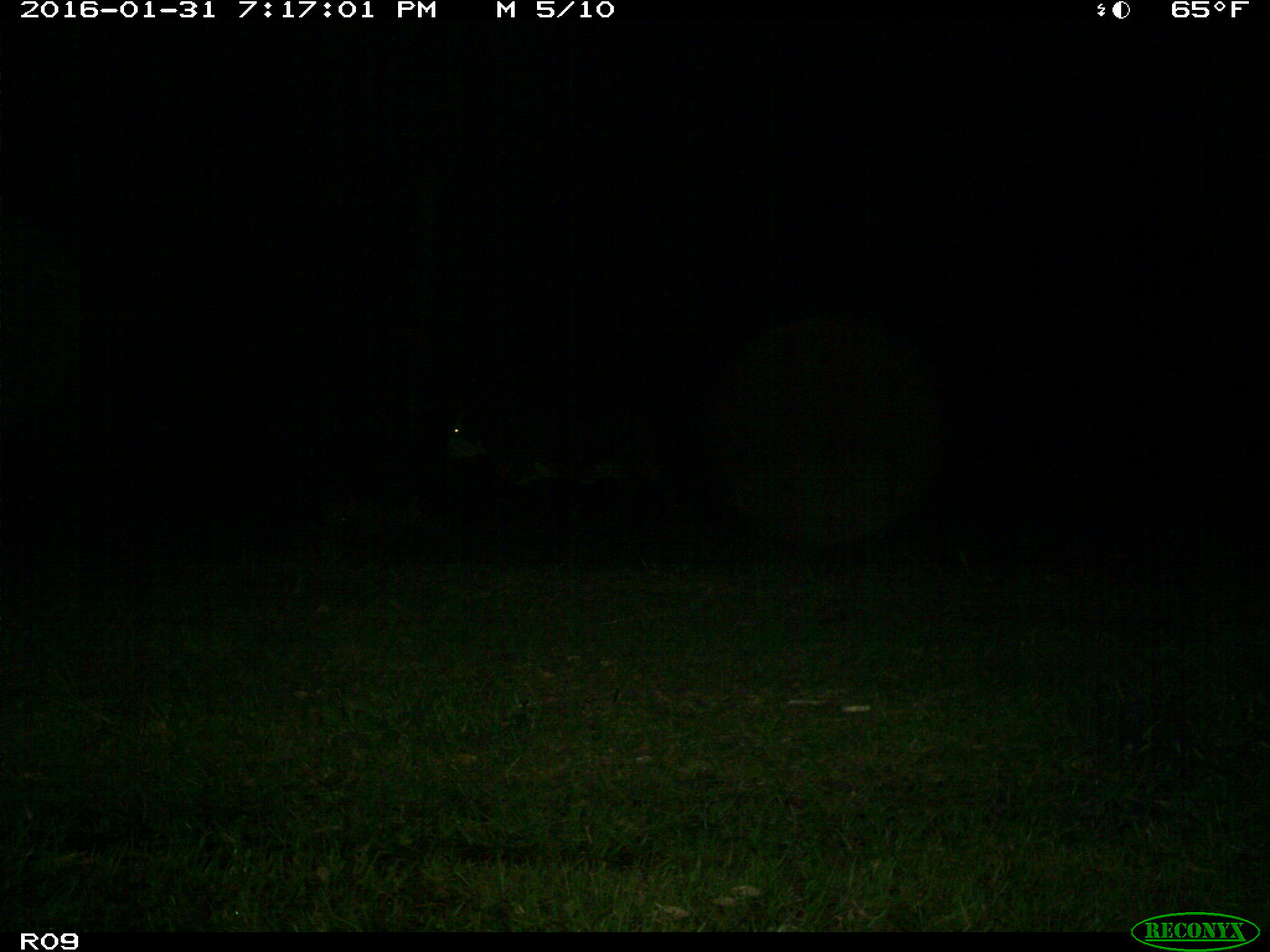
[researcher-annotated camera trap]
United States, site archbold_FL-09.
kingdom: Animalia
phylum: Chordata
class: Mammalia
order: Artiodactyla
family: Bovidae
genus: Bos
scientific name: Bos taurus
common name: domestic cow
Bos taurus (domestic cow).